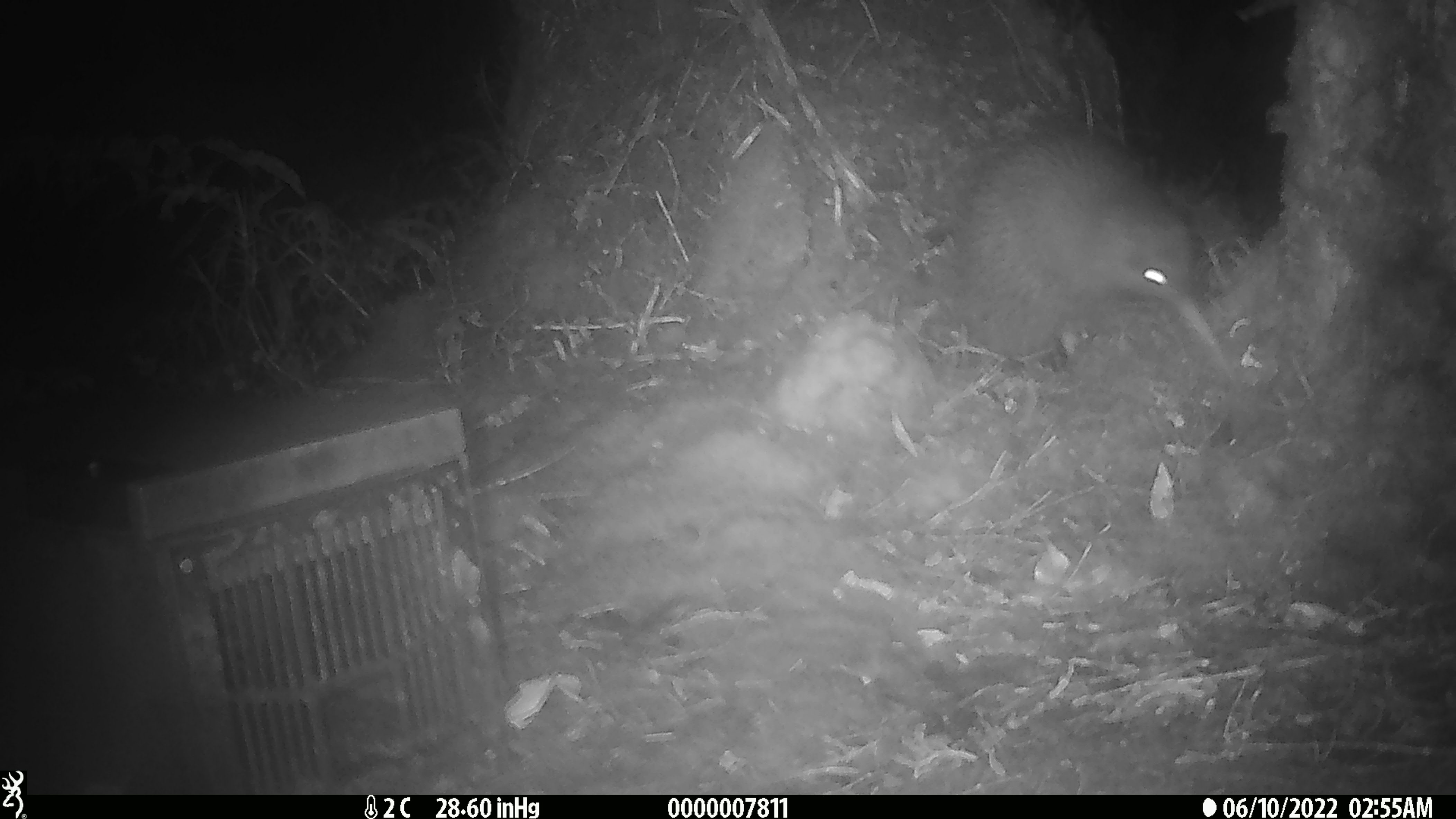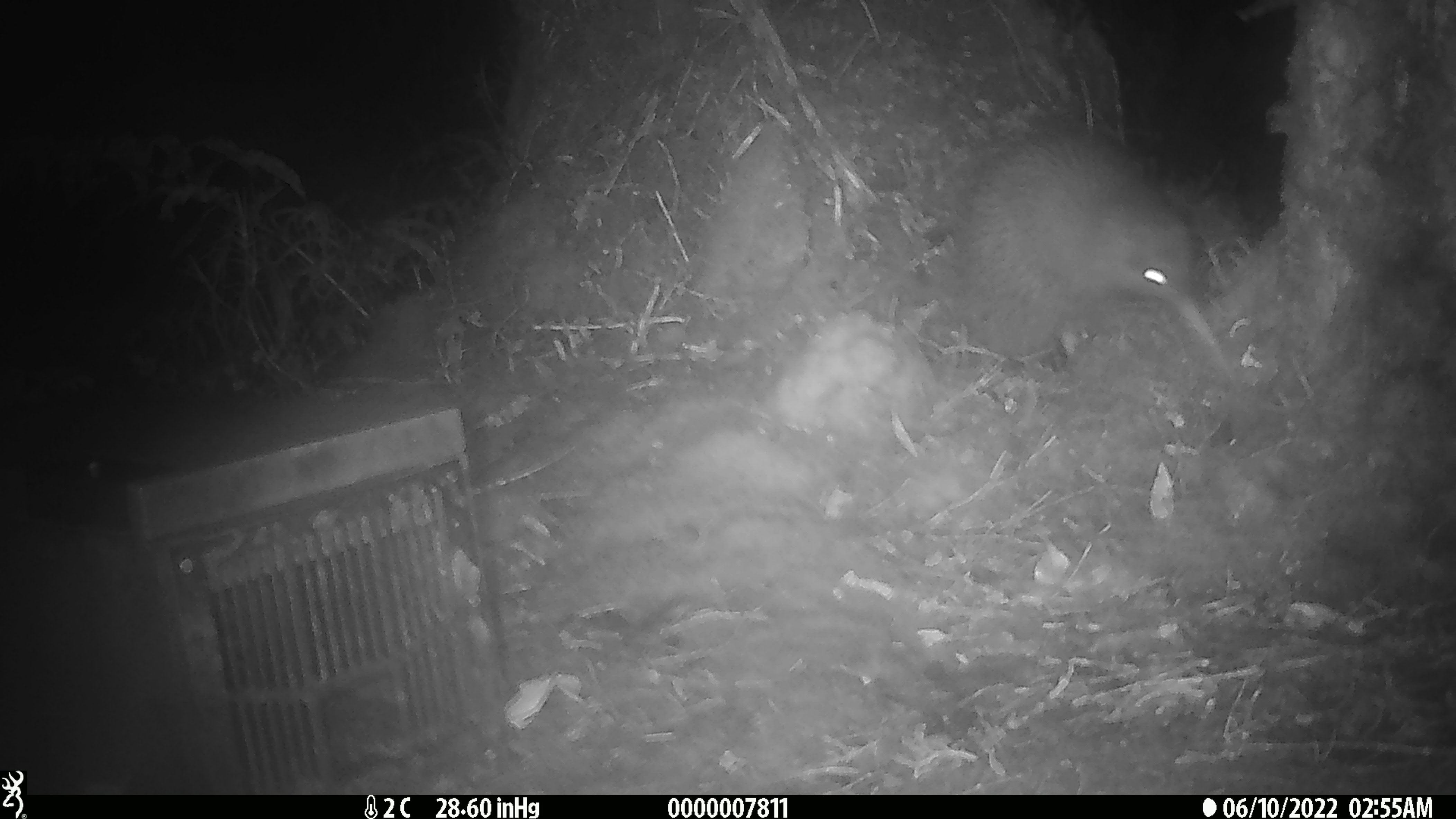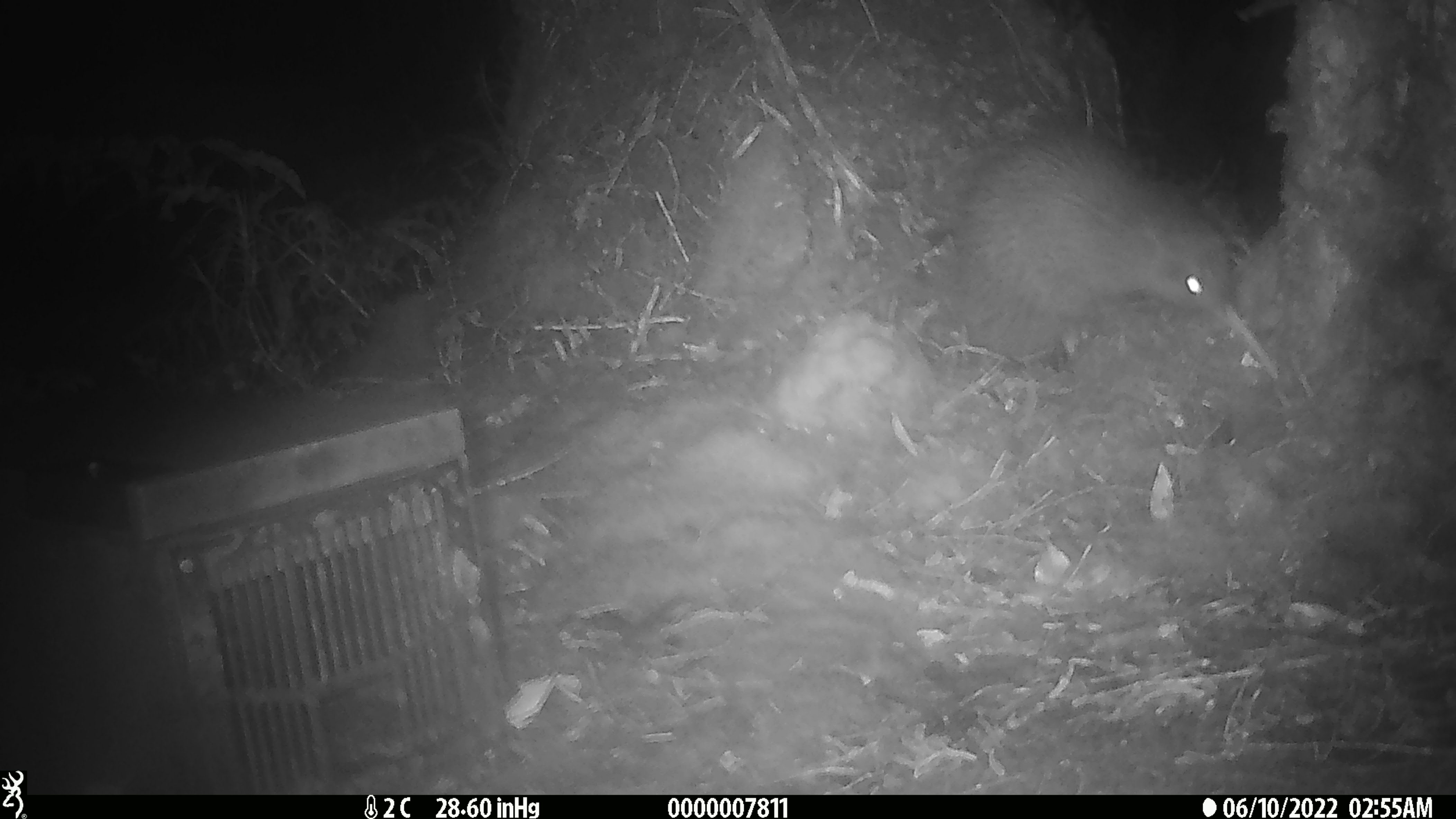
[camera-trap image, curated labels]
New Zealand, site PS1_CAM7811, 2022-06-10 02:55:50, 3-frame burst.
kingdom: Animalia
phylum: Chordata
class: Aves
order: Apterygiformes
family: Apterygidae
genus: Apteryx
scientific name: Apteryx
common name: kiwi